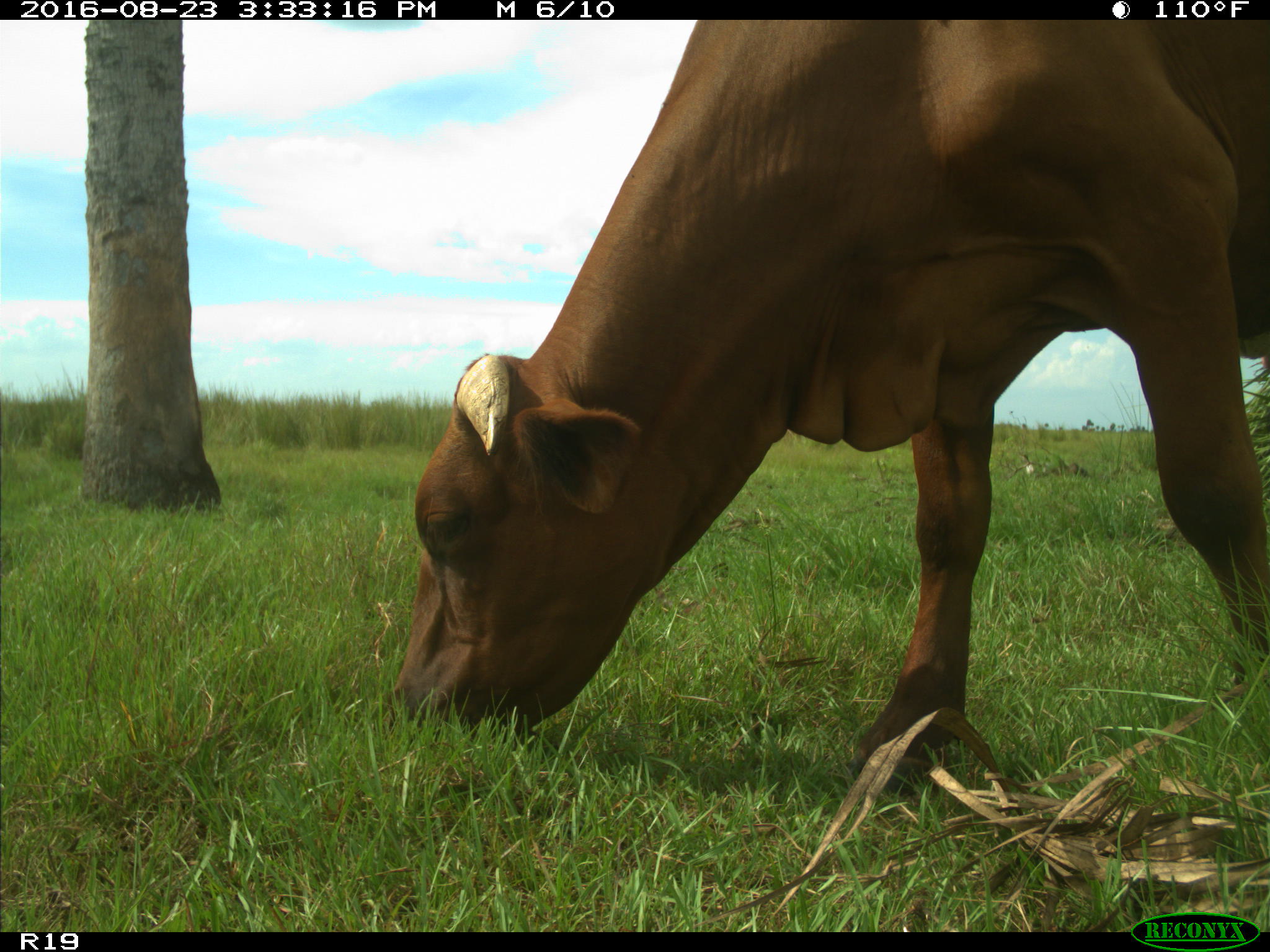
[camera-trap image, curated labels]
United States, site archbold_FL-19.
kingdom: Animalia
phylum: Chordata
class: Mammalia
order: Artiodactyla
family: Bovidae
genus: Bos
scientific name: Bos taurus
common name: domestic cow